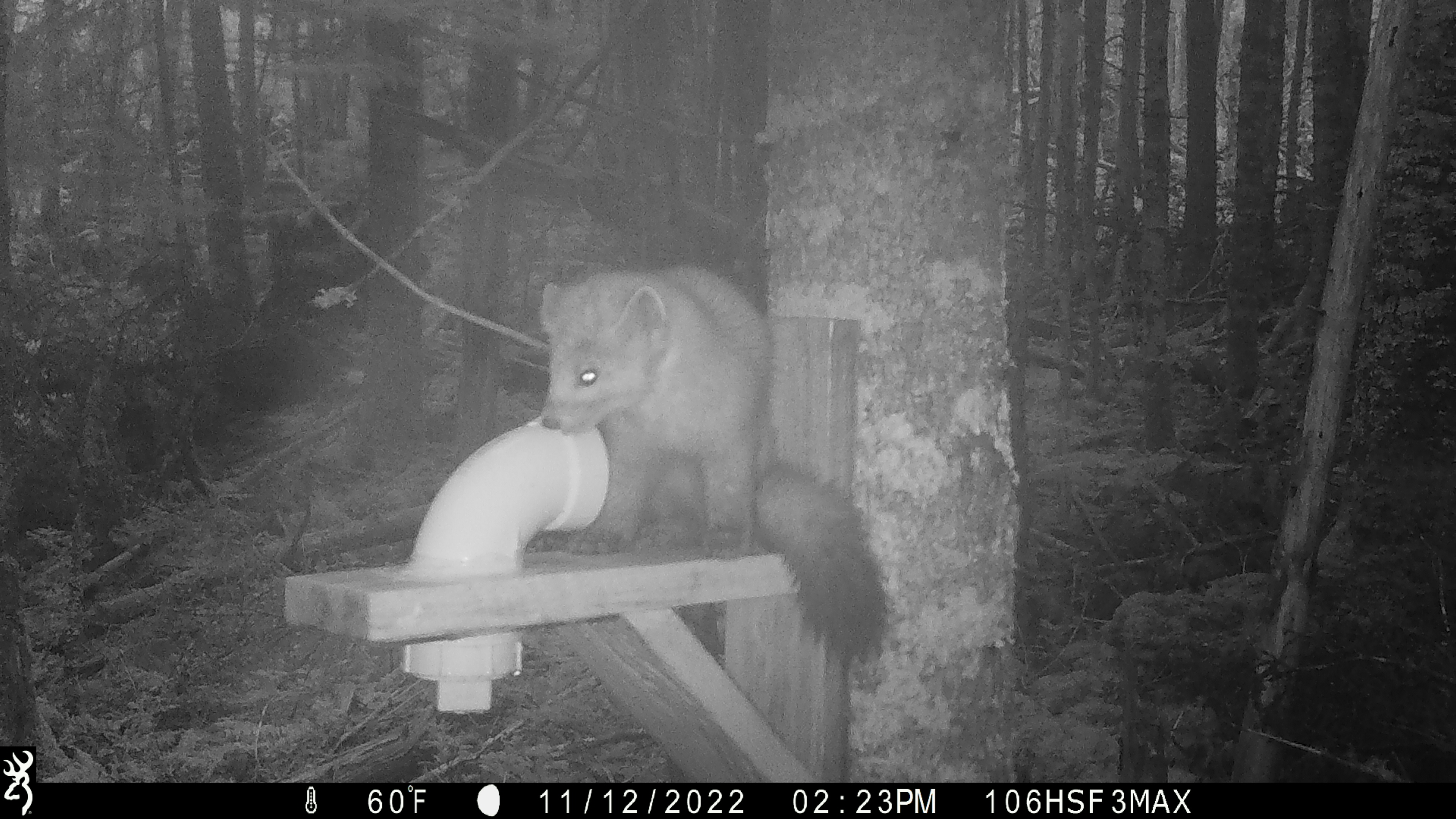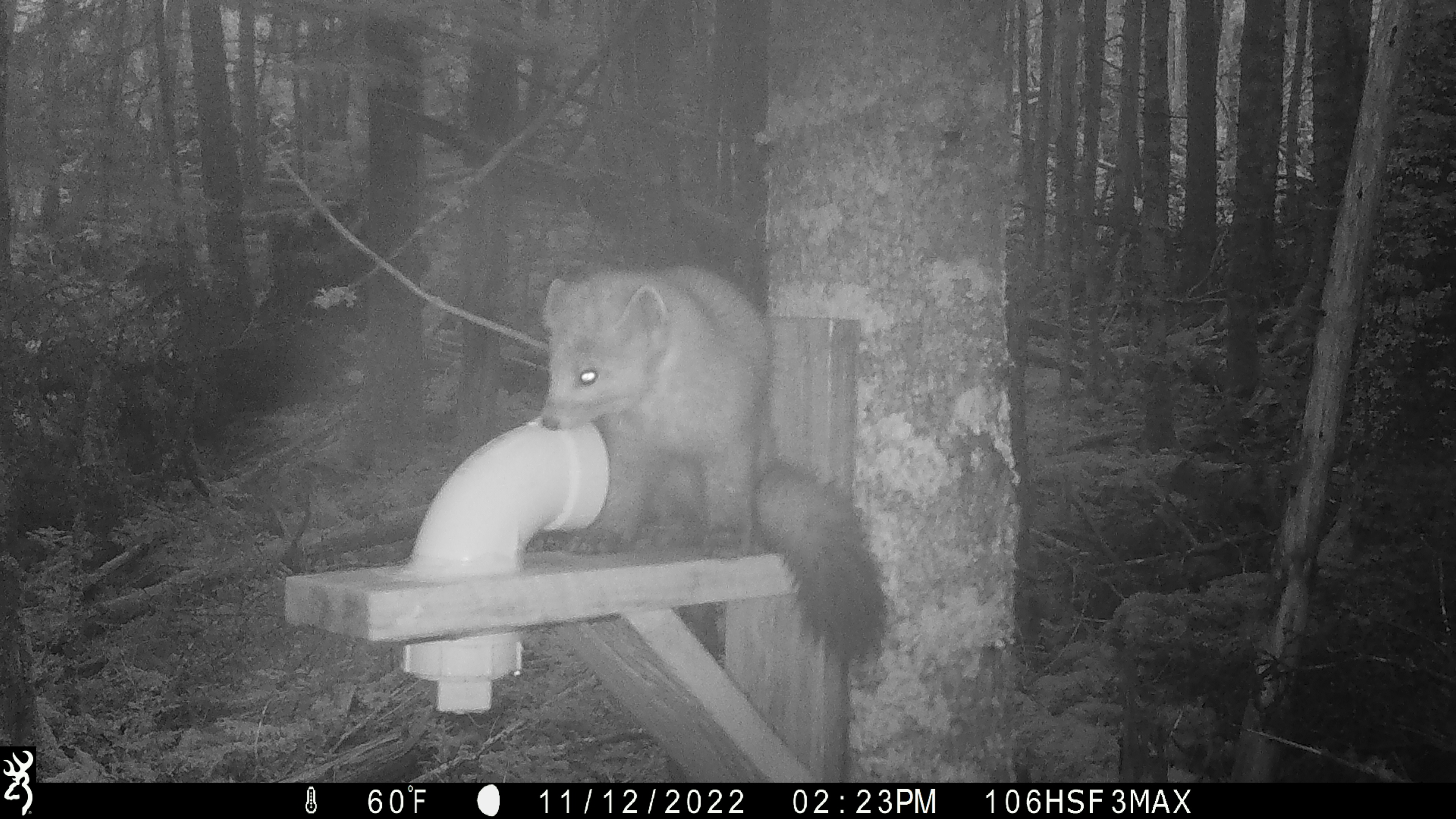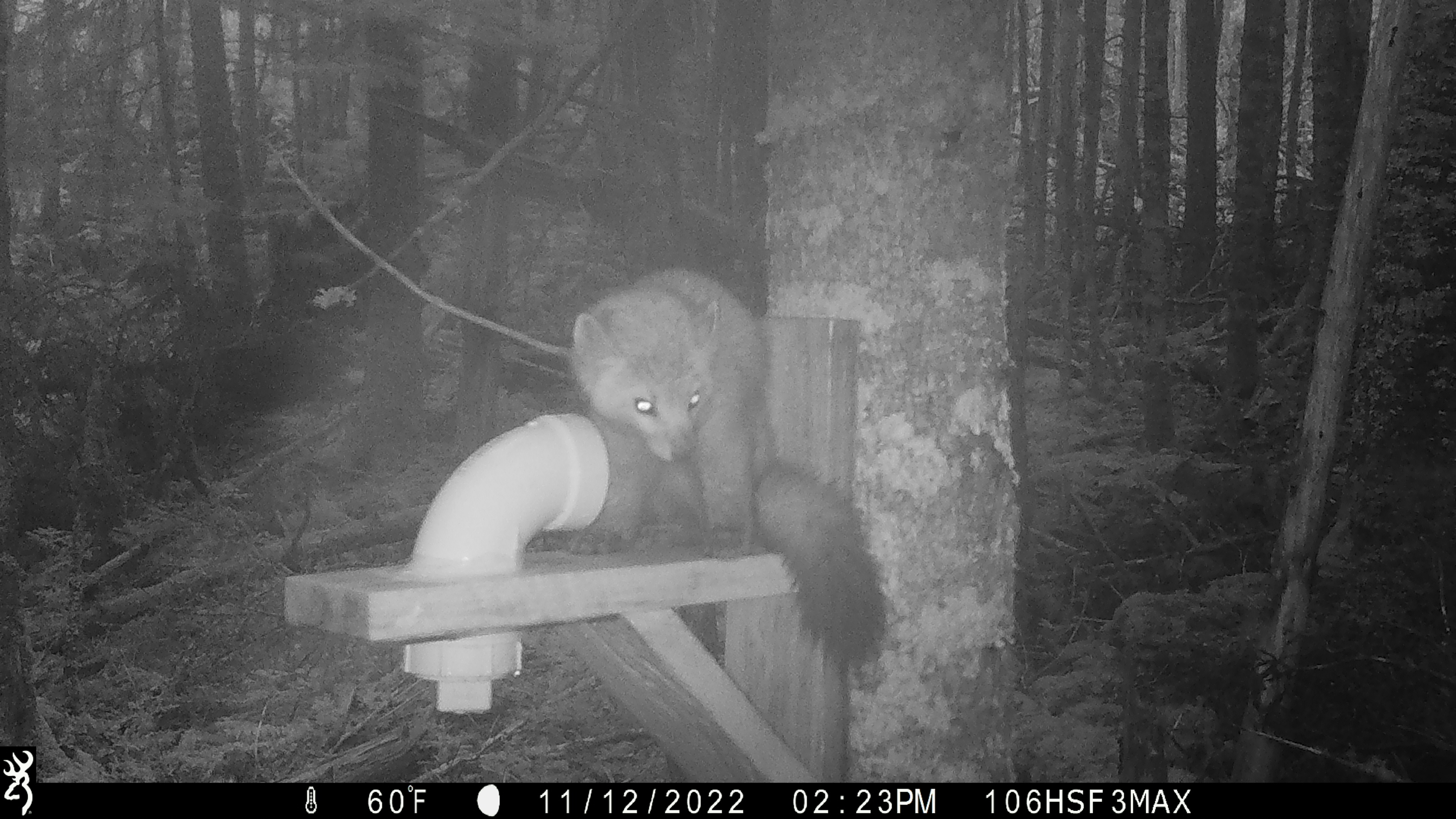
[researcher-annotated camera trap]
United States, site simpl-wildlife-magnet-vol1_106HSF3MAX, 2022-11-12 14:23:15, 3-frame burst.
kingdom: Animalia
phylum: Chordata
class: Mammalia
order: Carnivora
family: Mustelidae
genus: Martes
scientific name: Martes americana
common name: american marten